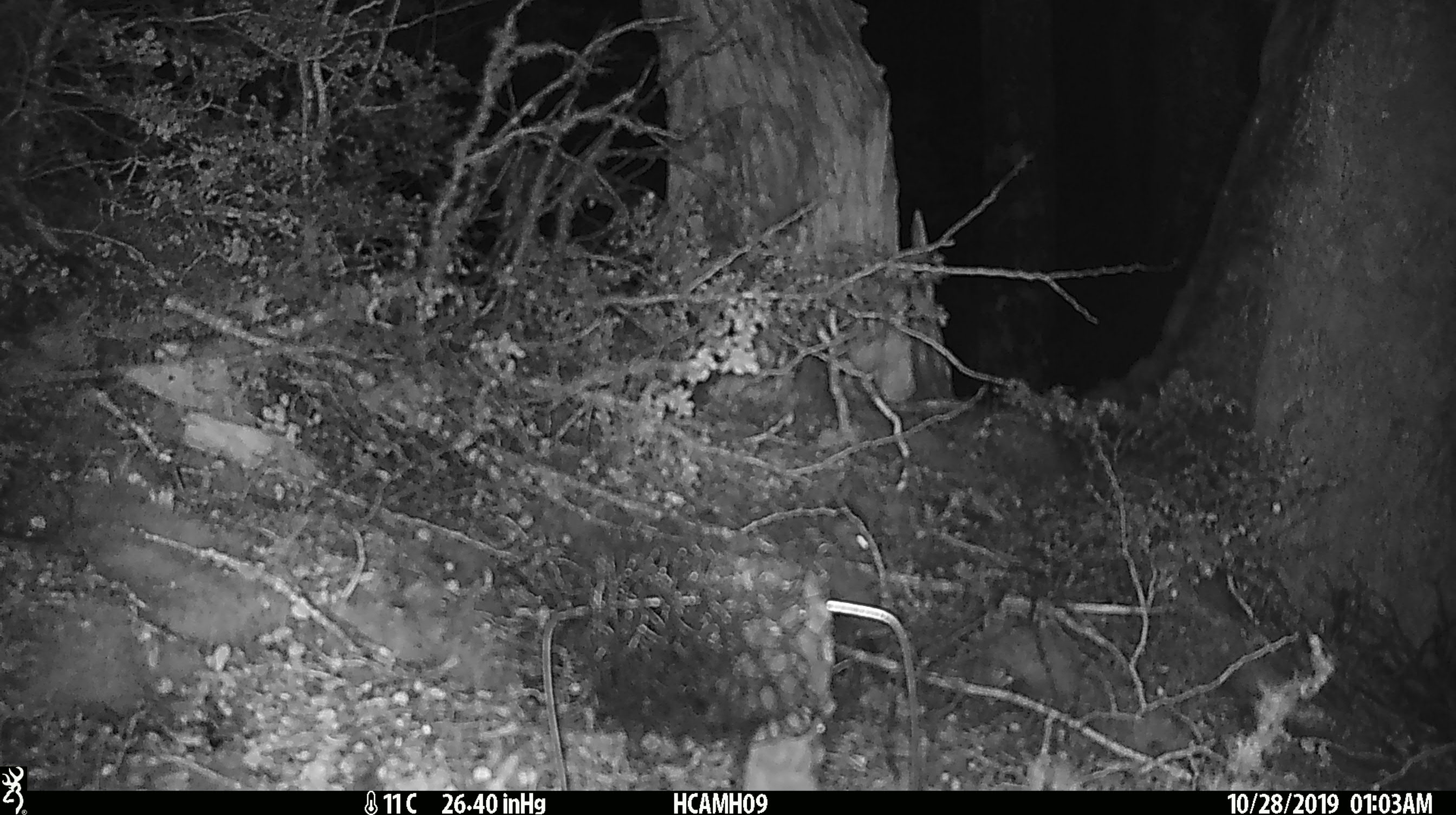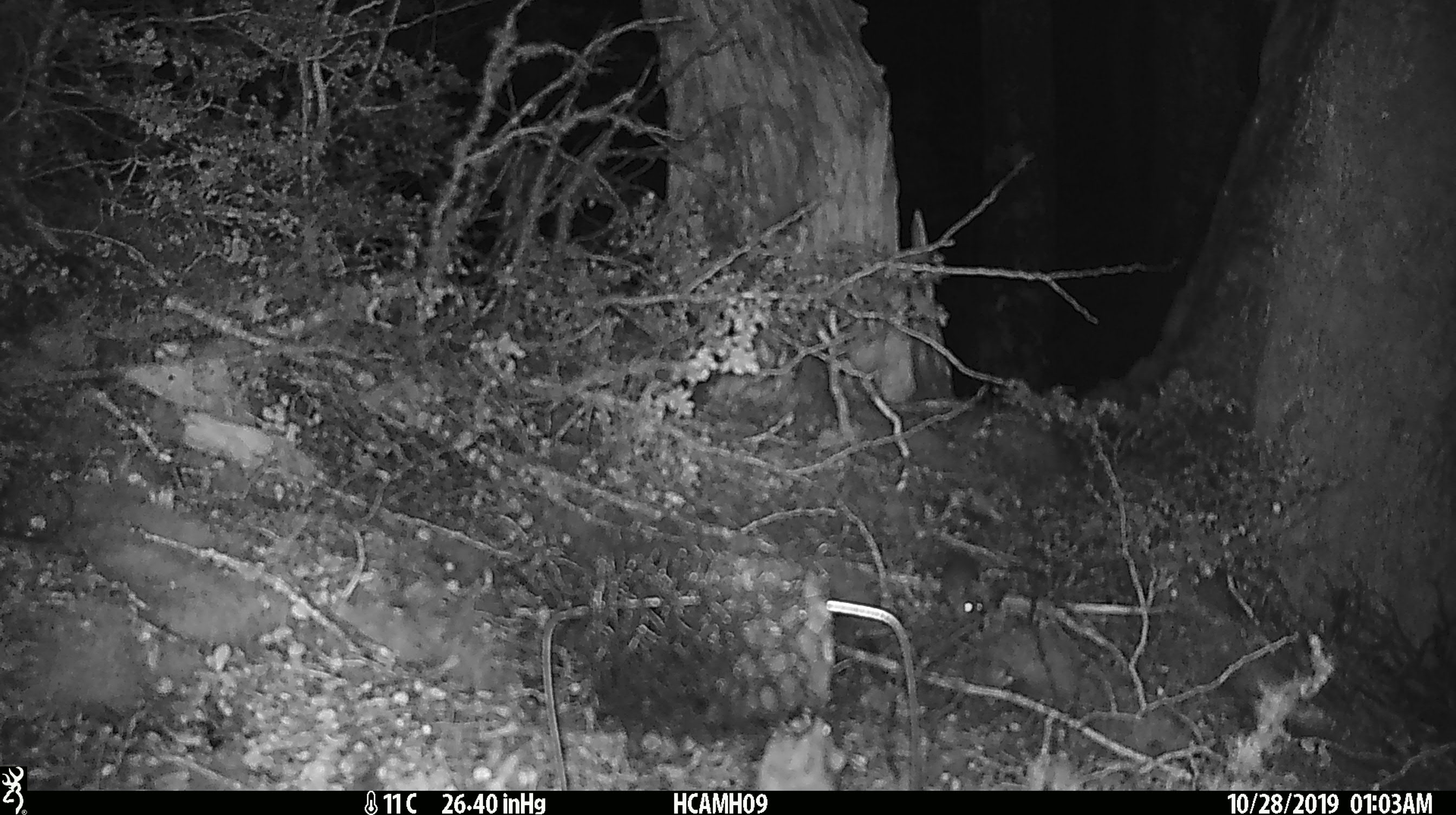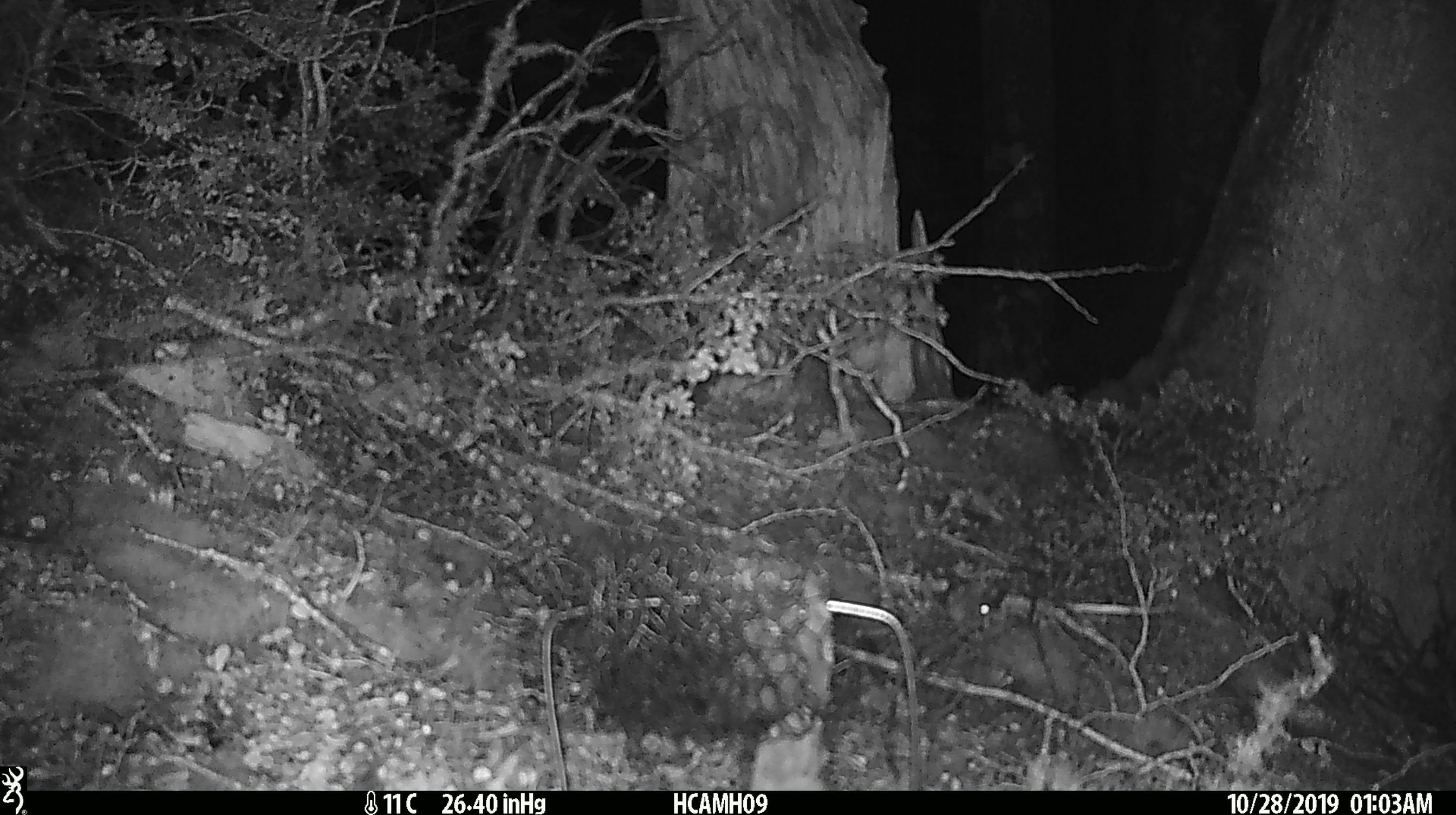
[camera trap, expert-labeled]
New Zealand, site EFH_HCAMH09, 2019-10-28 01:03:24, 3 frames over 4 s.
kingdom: Animalia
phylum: Chordata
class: Mammalia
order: Rodentia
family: Muridae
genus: Mus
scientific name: Mus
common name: mouse